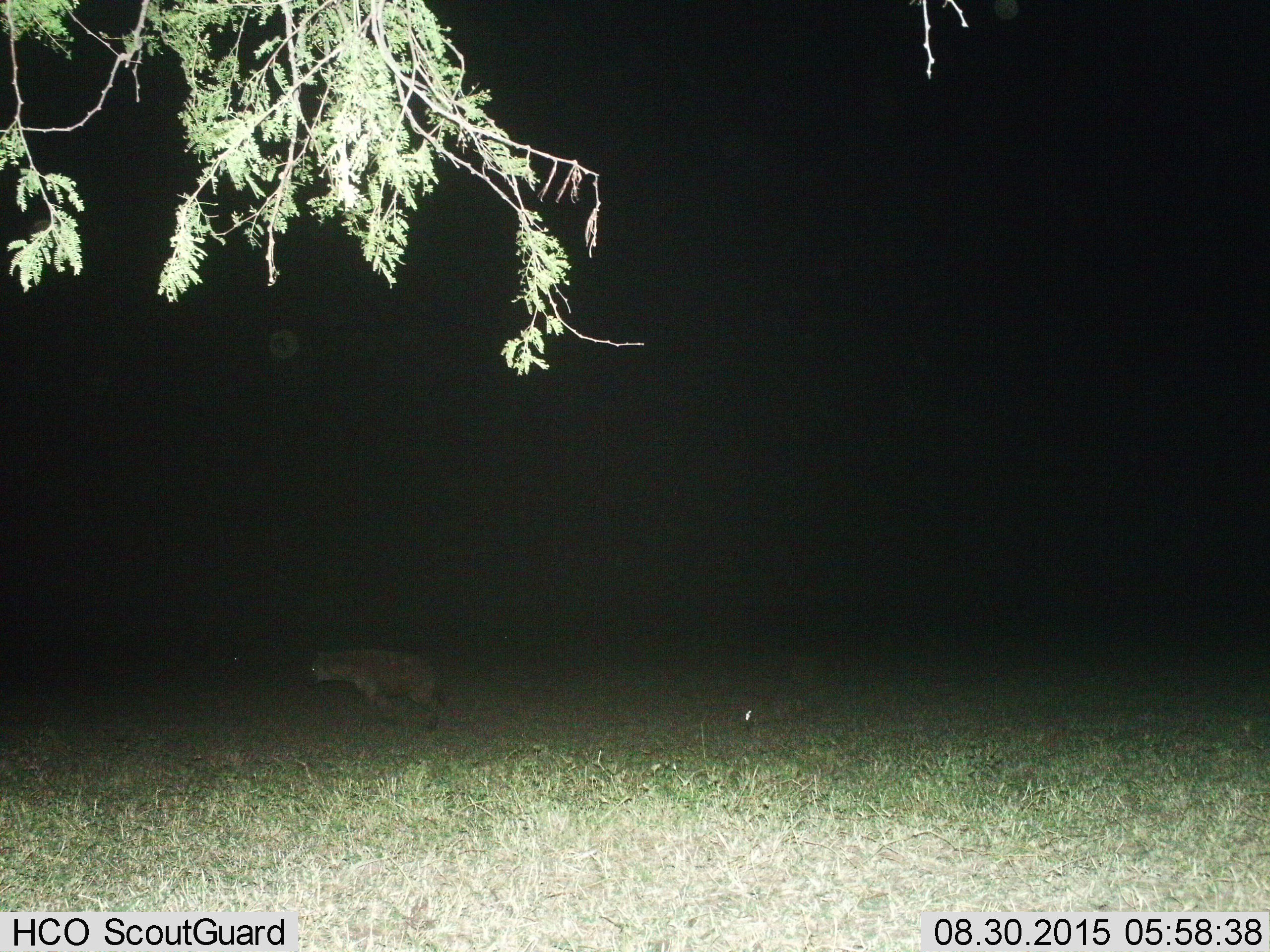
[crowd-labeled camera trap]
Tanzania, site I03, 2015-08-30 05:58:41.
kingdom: Animalia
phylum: Chordata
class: Mammalia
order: Carnivora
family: Hyaenidae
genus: Crocuta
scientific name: Crocuta crocuta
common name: spotted hyena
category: hyenaspotted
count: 1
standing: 0%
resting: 0%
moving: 100%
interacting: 0%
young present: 0%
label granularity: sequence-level